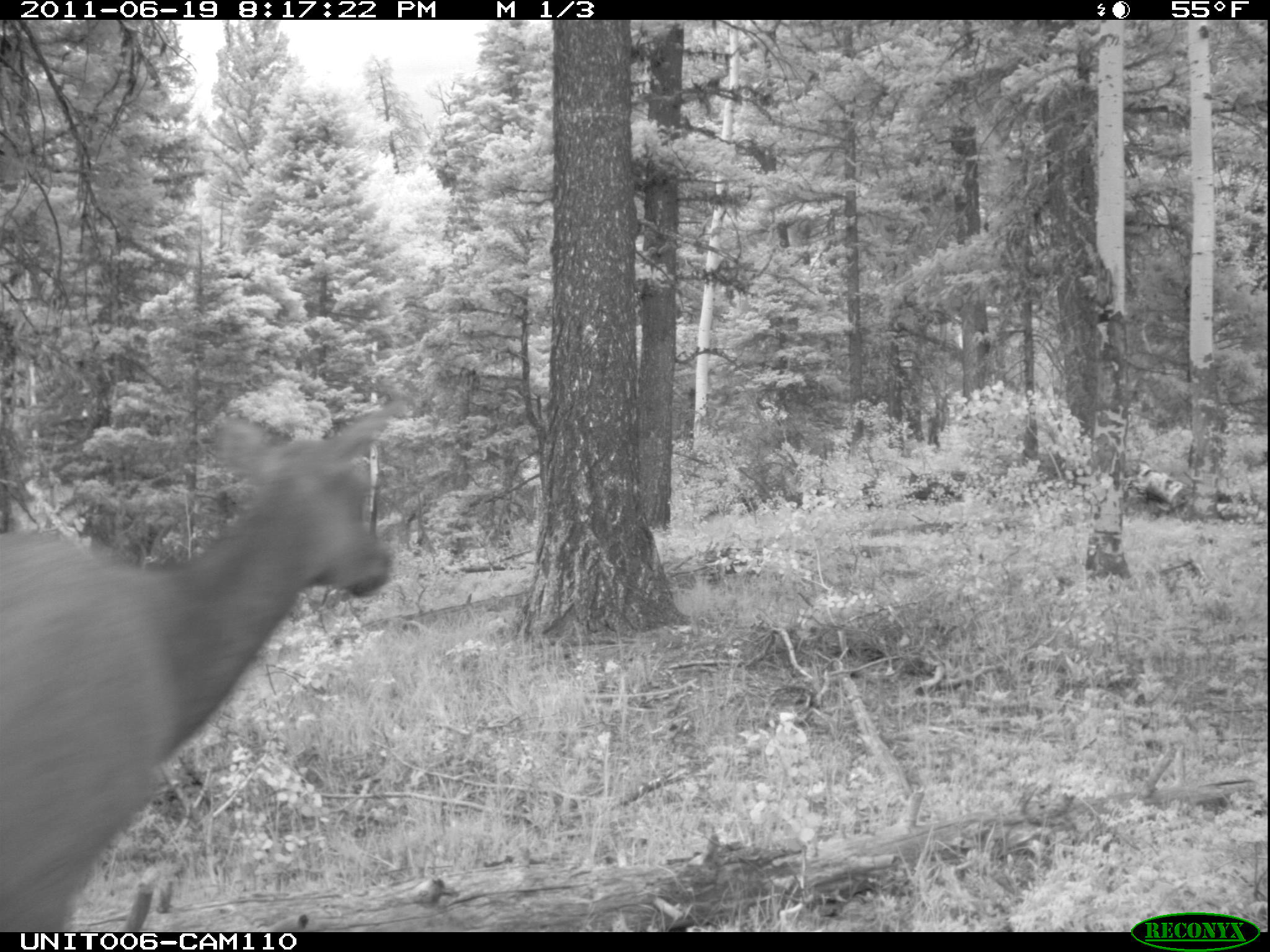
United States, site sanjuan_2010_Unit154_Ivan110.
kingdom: Animalia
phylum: Chordata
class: Mammalia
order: Artiodactyla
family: Cervidae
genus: Cervus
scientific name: Cervus elaphus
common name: red deer